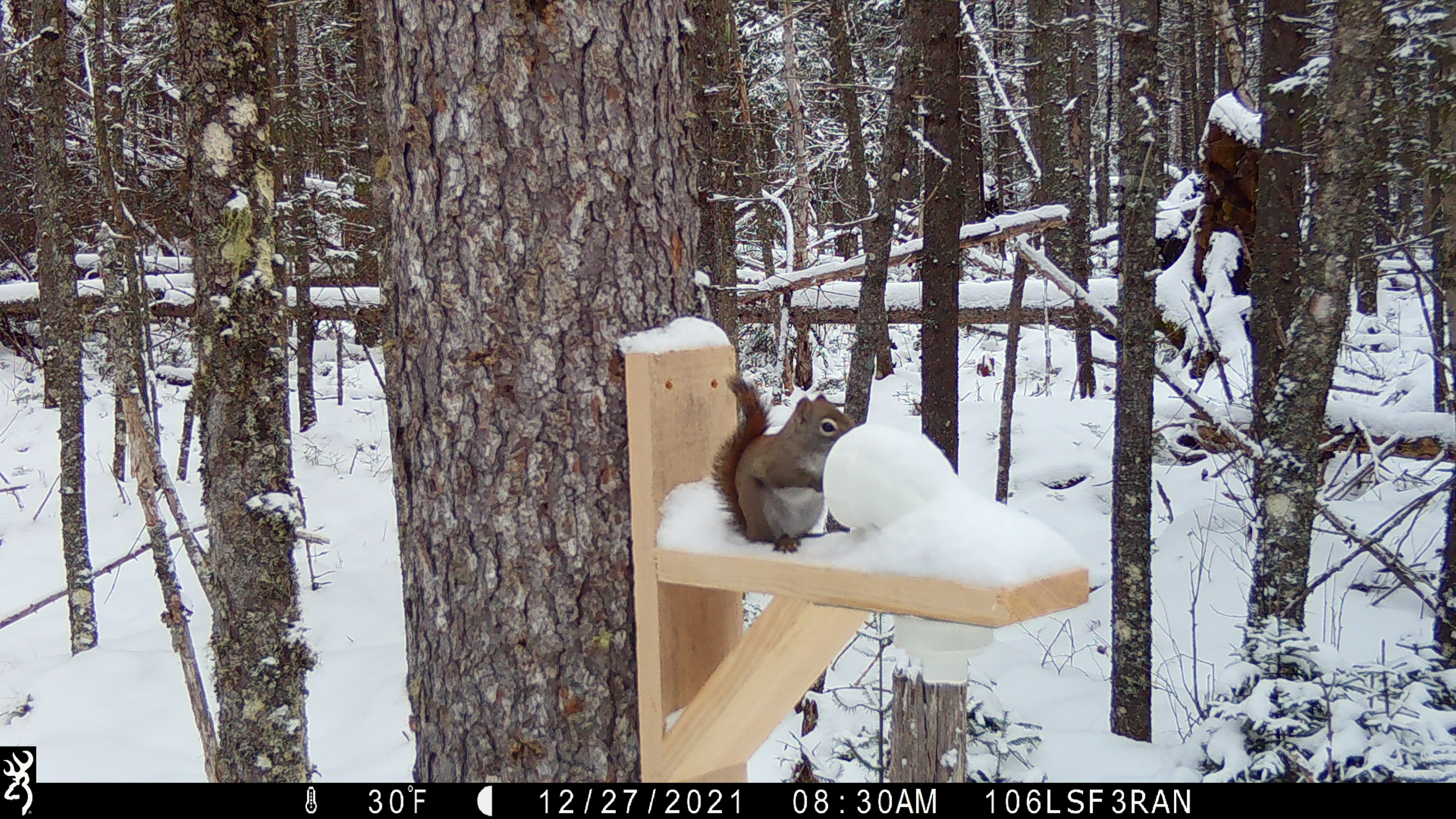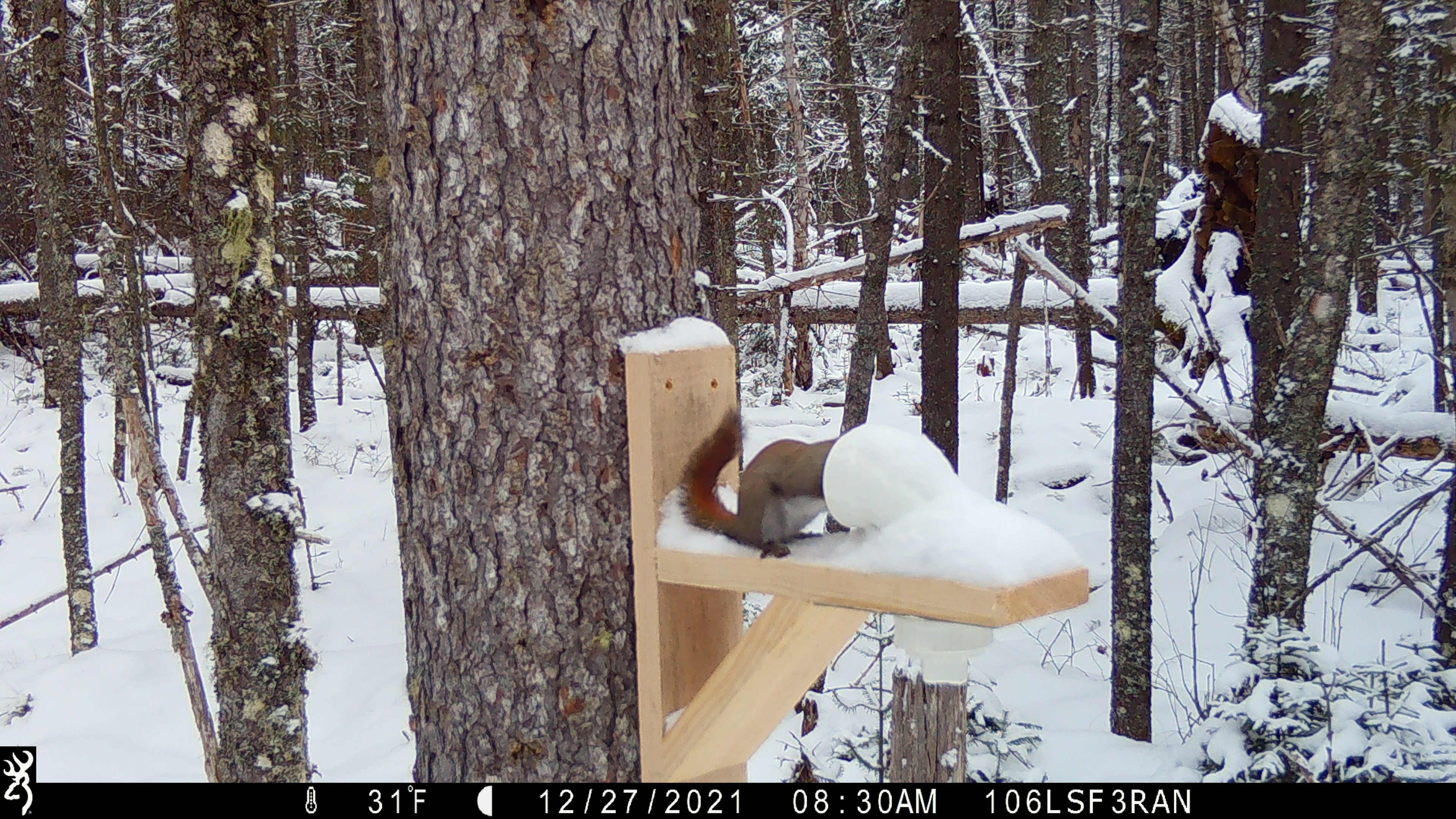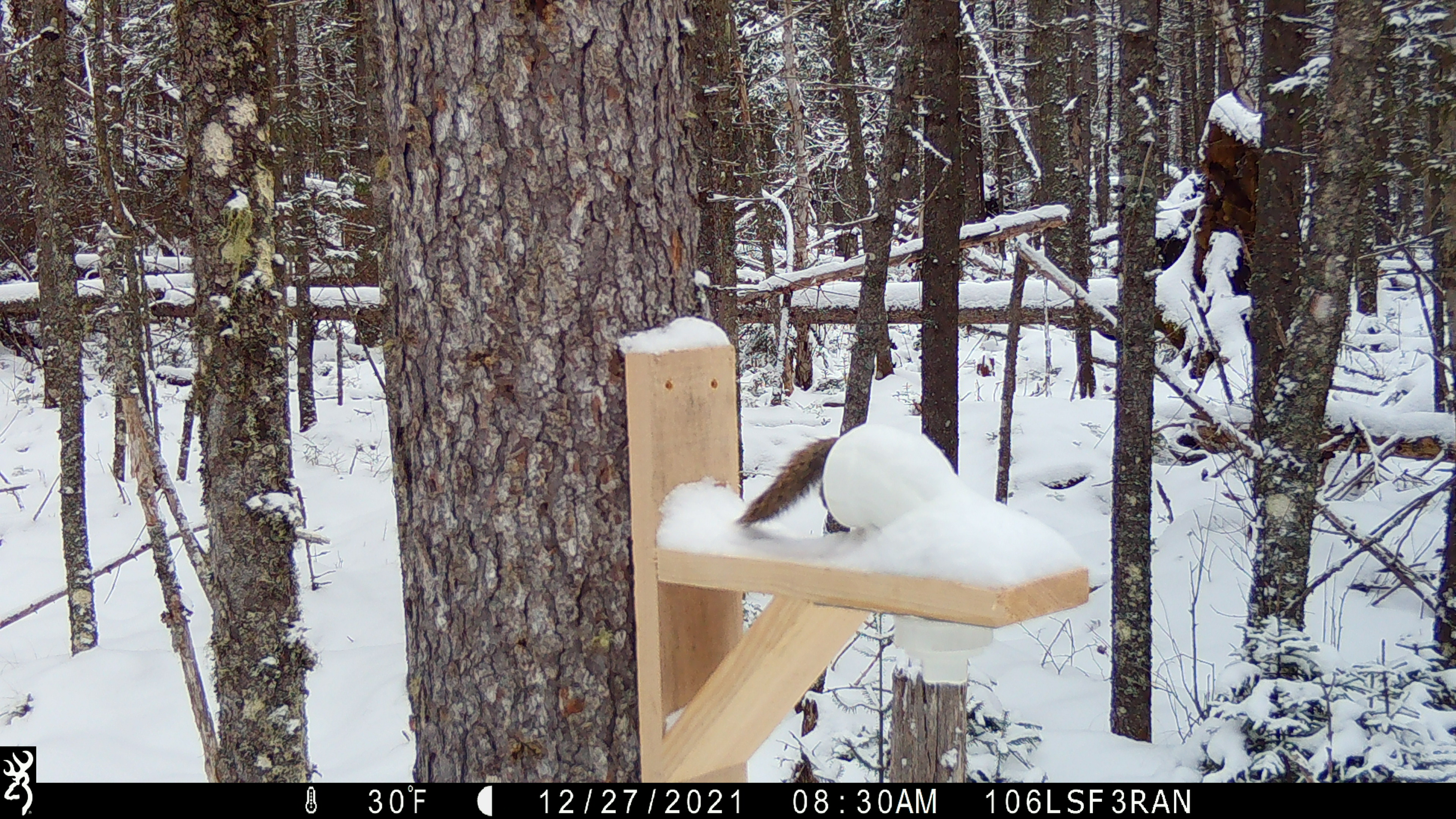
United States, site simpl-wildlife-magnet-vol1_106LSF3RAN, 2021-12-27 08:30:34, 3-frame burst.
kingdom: Animalia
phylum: Chordata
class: Mammalia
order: Rodentia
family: Sciuridae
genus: Tamiasciurus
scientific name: Tamiasciurus hudsonicus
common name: red squirrel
Red squirrel (Tamiasciurus hudsonicus).